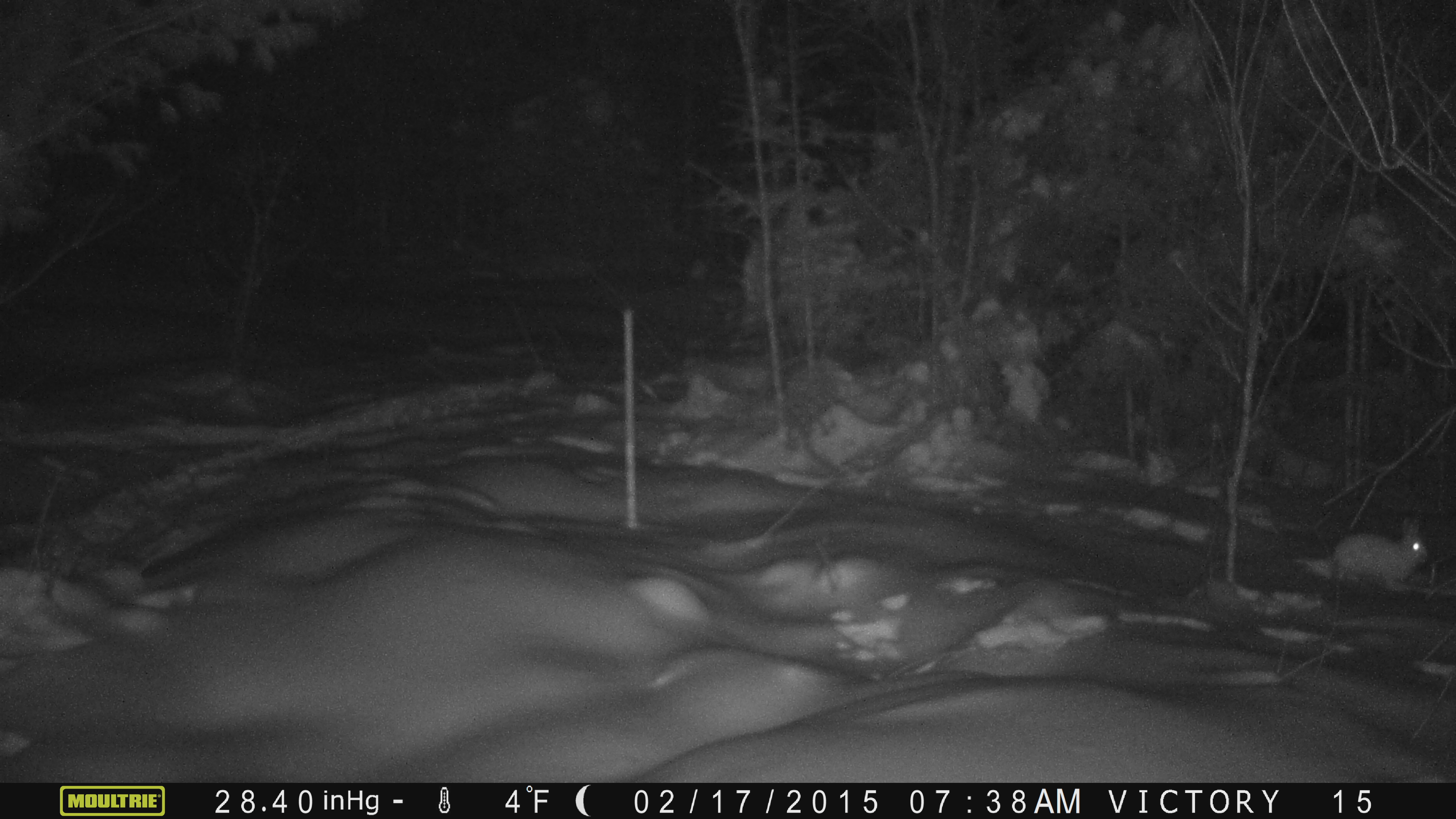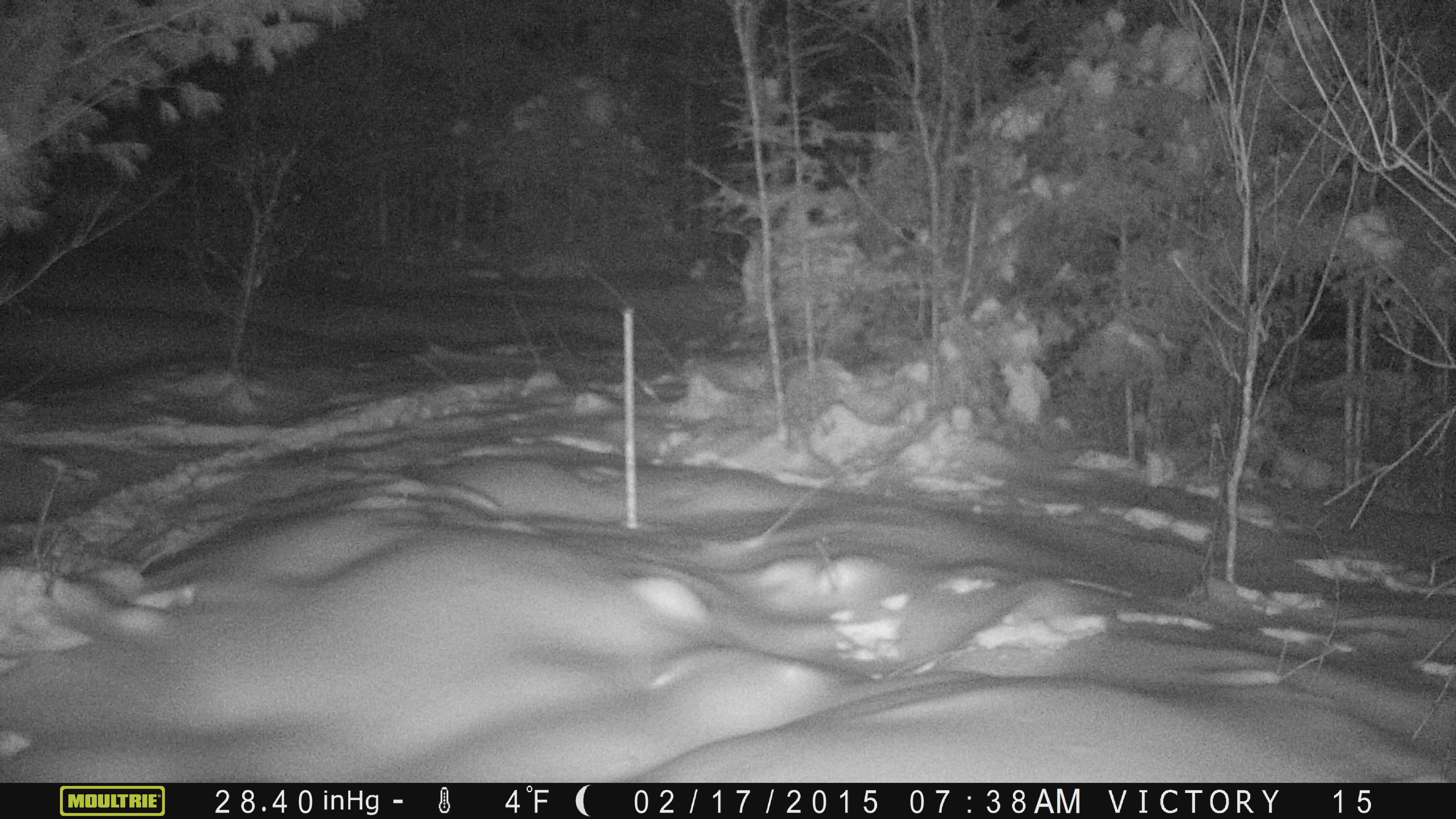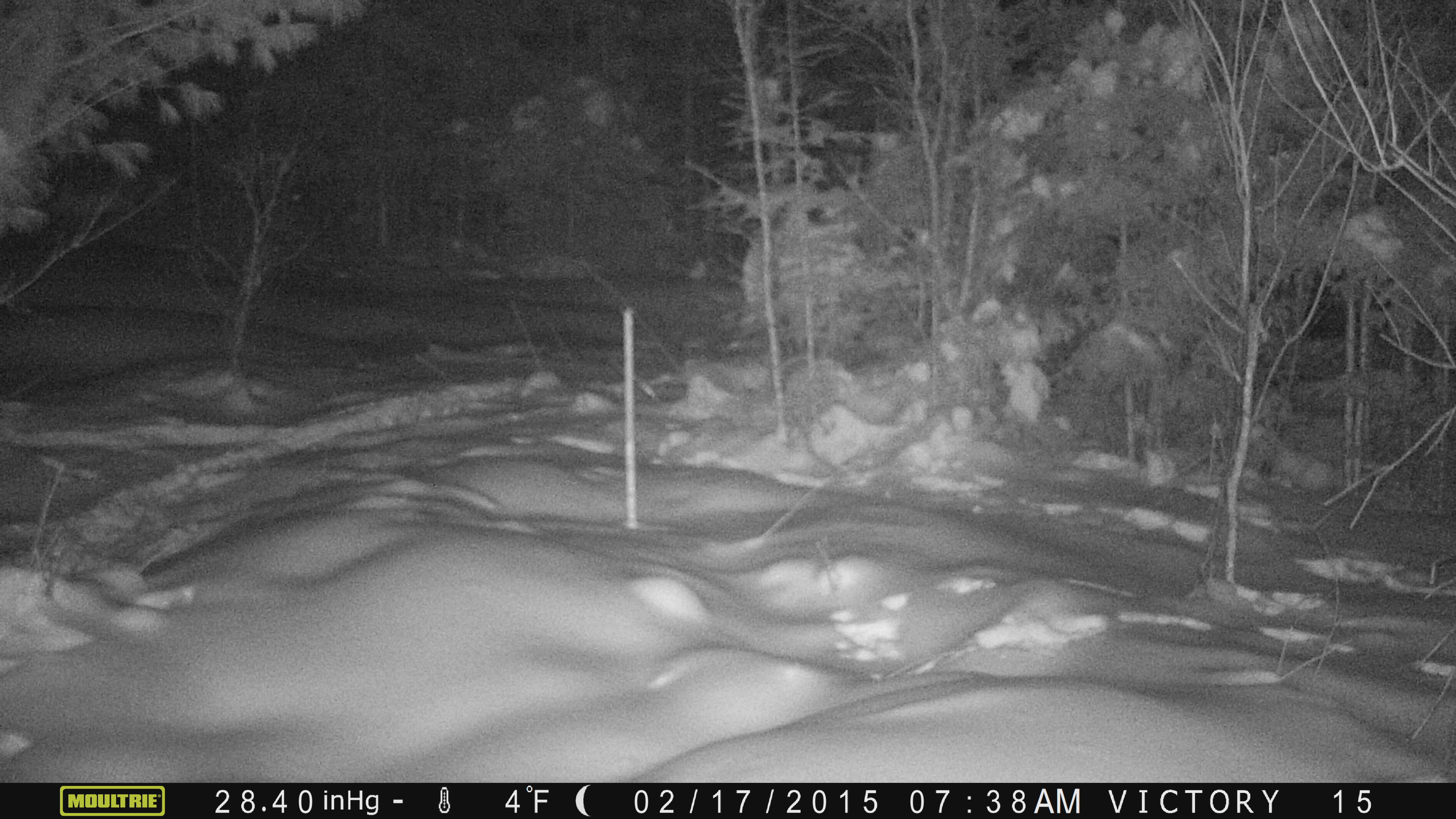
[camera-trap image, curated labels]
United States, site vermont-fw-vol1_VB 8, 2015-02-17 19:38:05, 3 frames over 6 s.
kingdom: Animalia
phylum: Chordata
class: Mammalia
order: Lagomorpha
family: Leporidae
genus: Lepus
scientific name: Lepus americanus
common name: snowshoe hare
Snowshoe hare (Lepus americanus).